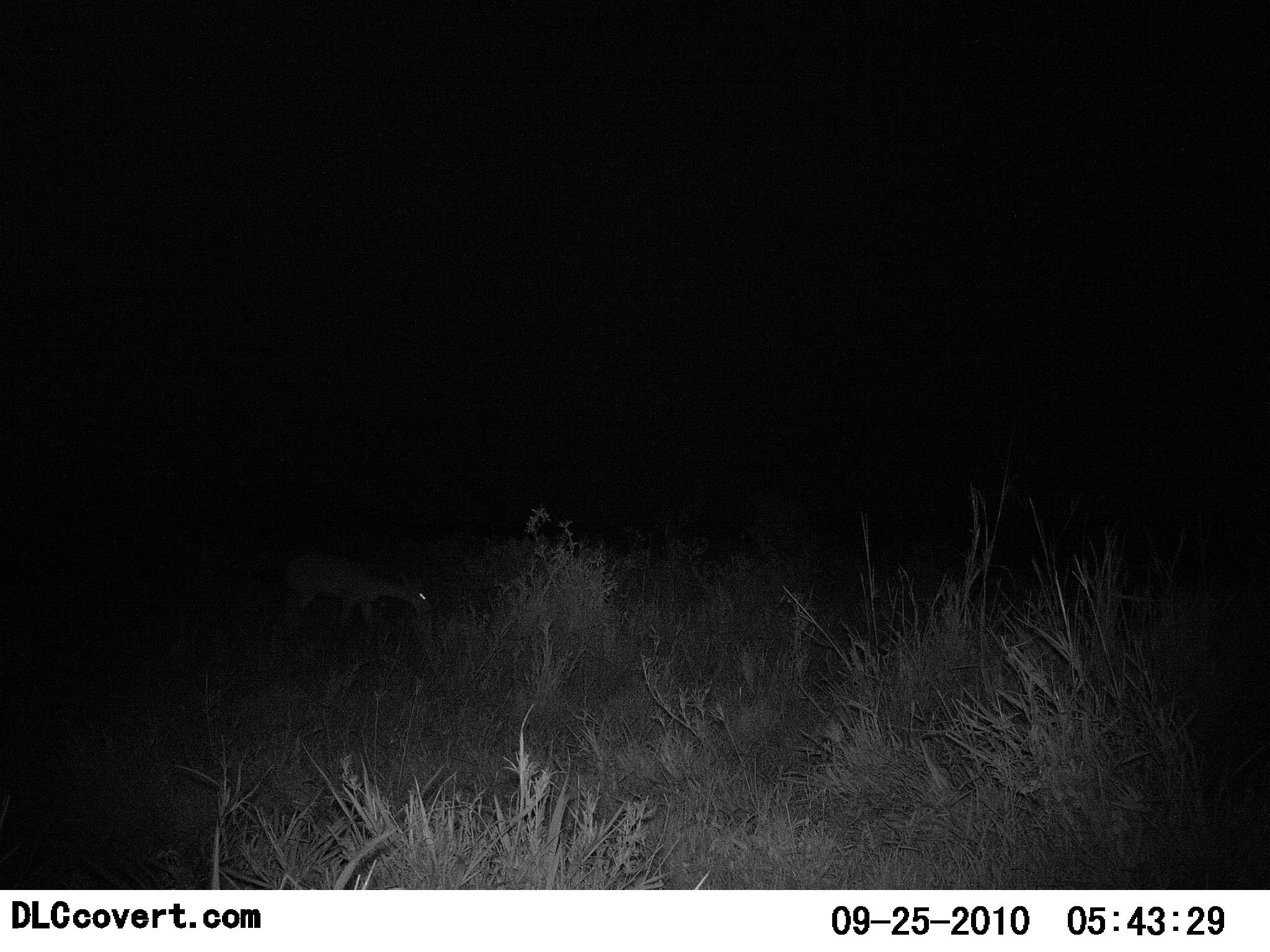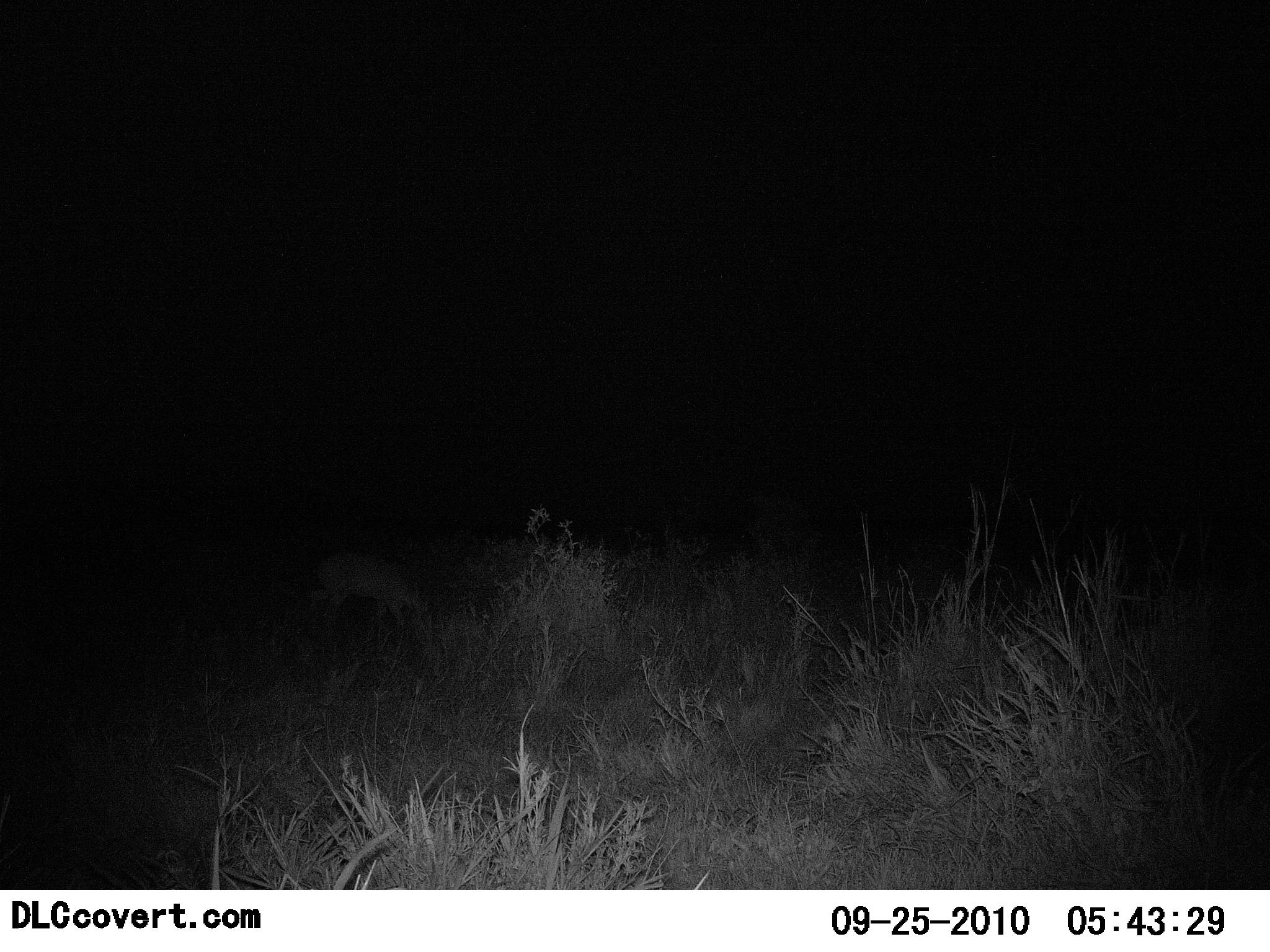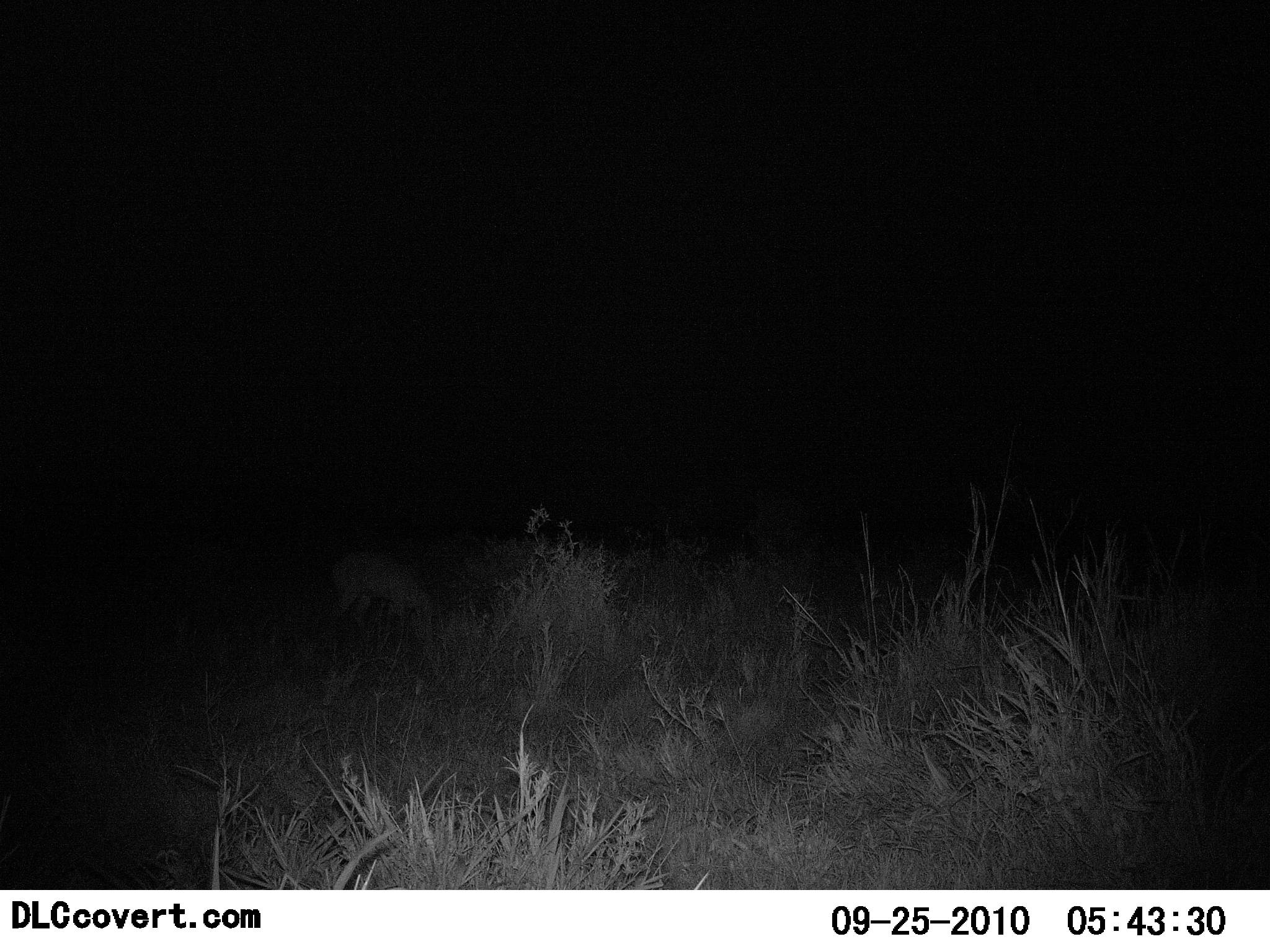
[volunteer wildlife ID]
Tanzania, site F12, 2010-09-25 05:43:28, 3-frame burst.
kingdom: Animalia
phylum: Chordata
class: Mammalia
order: Artiodactyla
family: Bovidae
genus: Redunca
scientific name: Redunca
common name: reedbuck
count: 1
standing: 0%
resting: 0%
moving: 57%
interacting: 0%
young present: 0%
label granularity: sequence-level